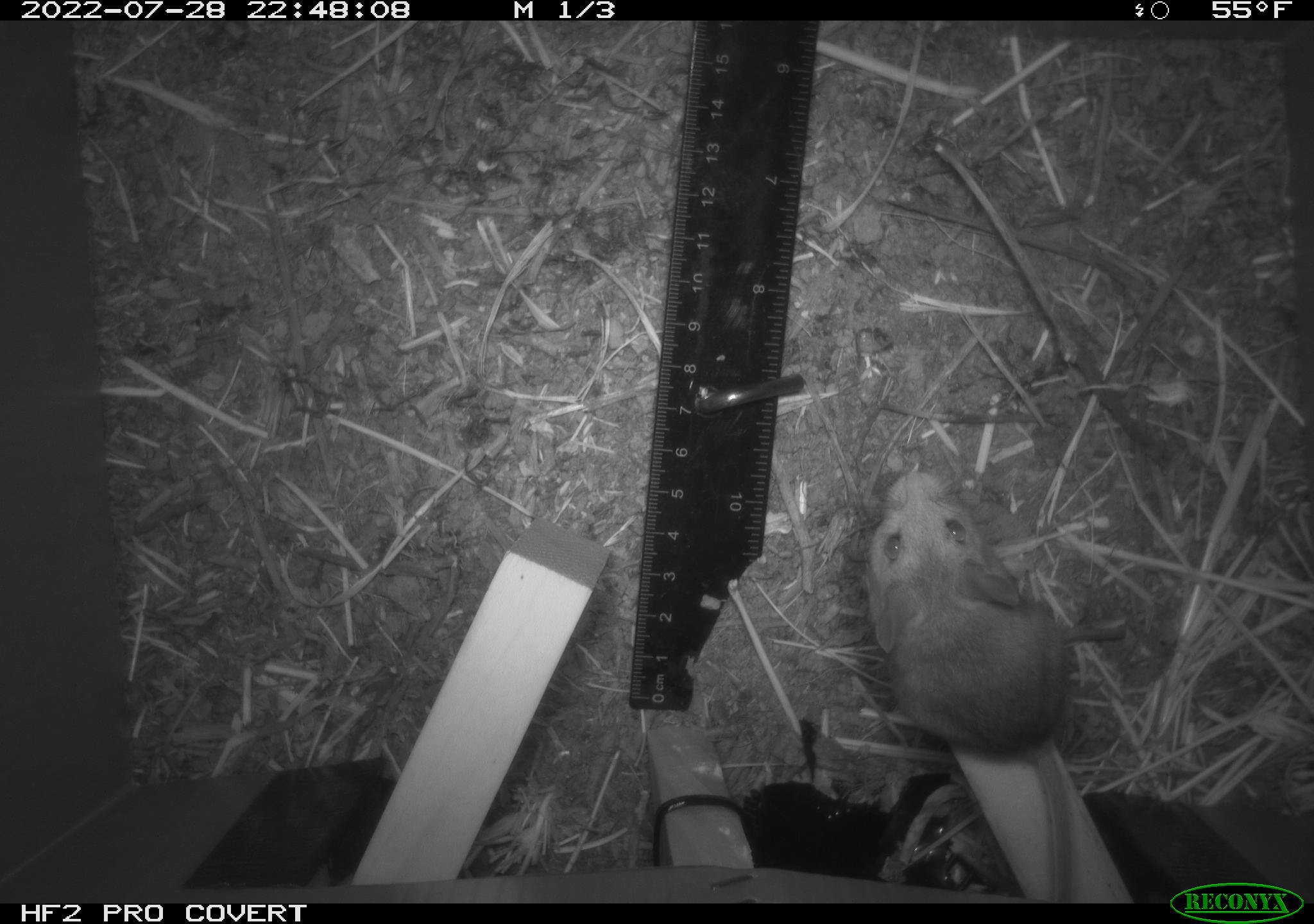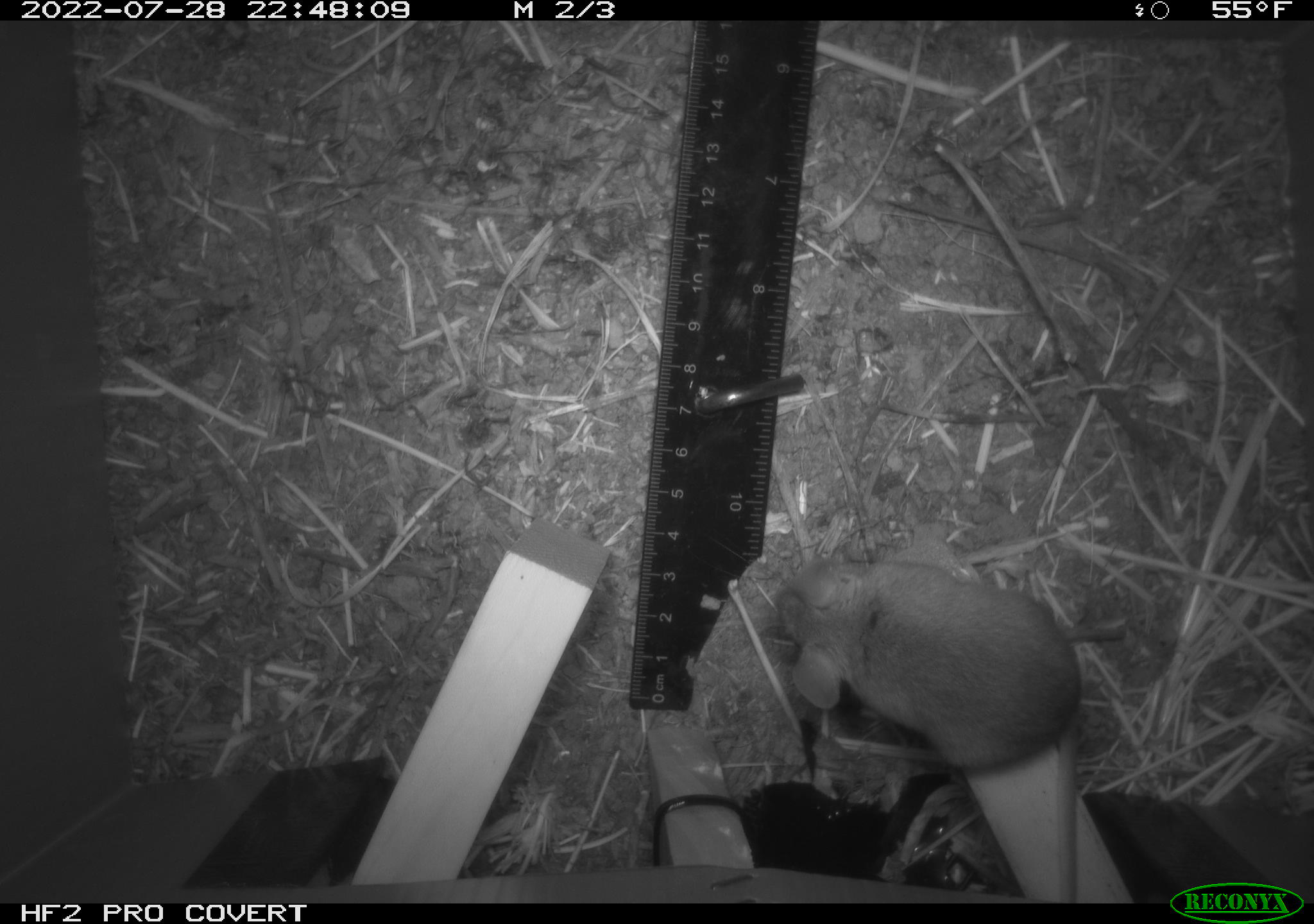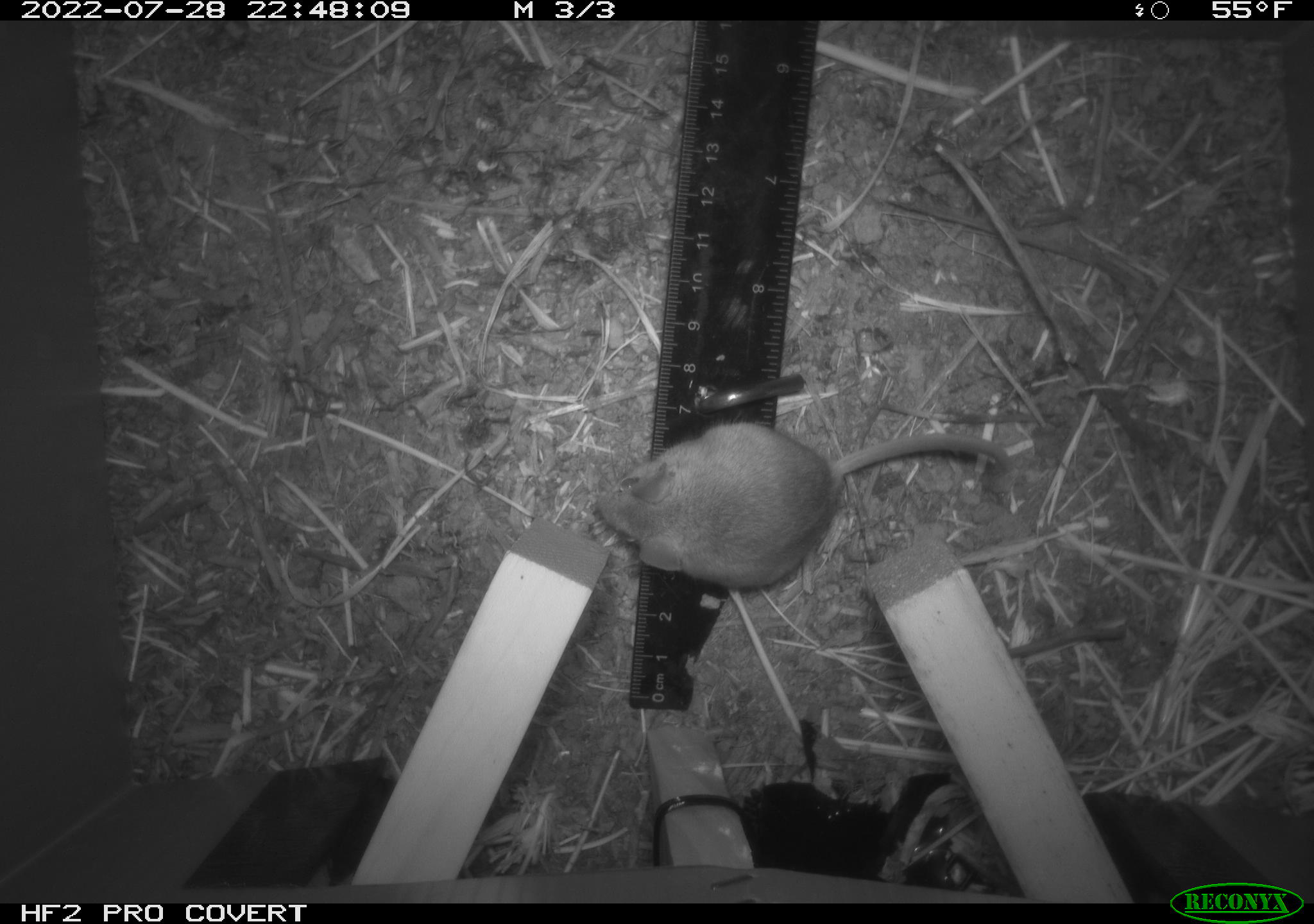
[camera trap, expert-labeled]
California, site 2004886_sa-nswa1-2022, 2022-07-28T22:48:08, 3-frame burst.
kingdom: Animalia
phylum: Chordata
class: Mammalia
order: Rodentia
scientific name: Rodentia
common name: mouse species